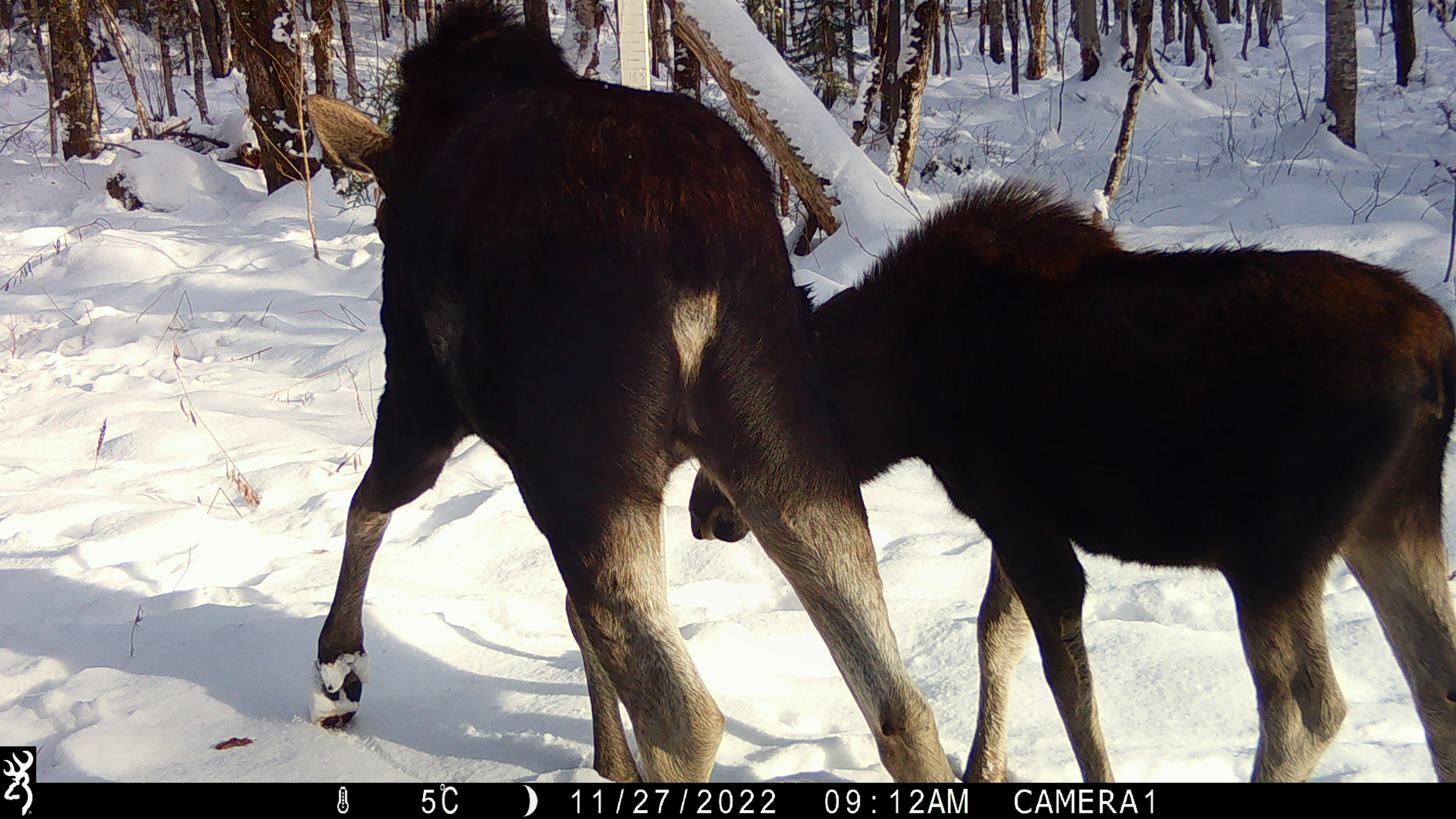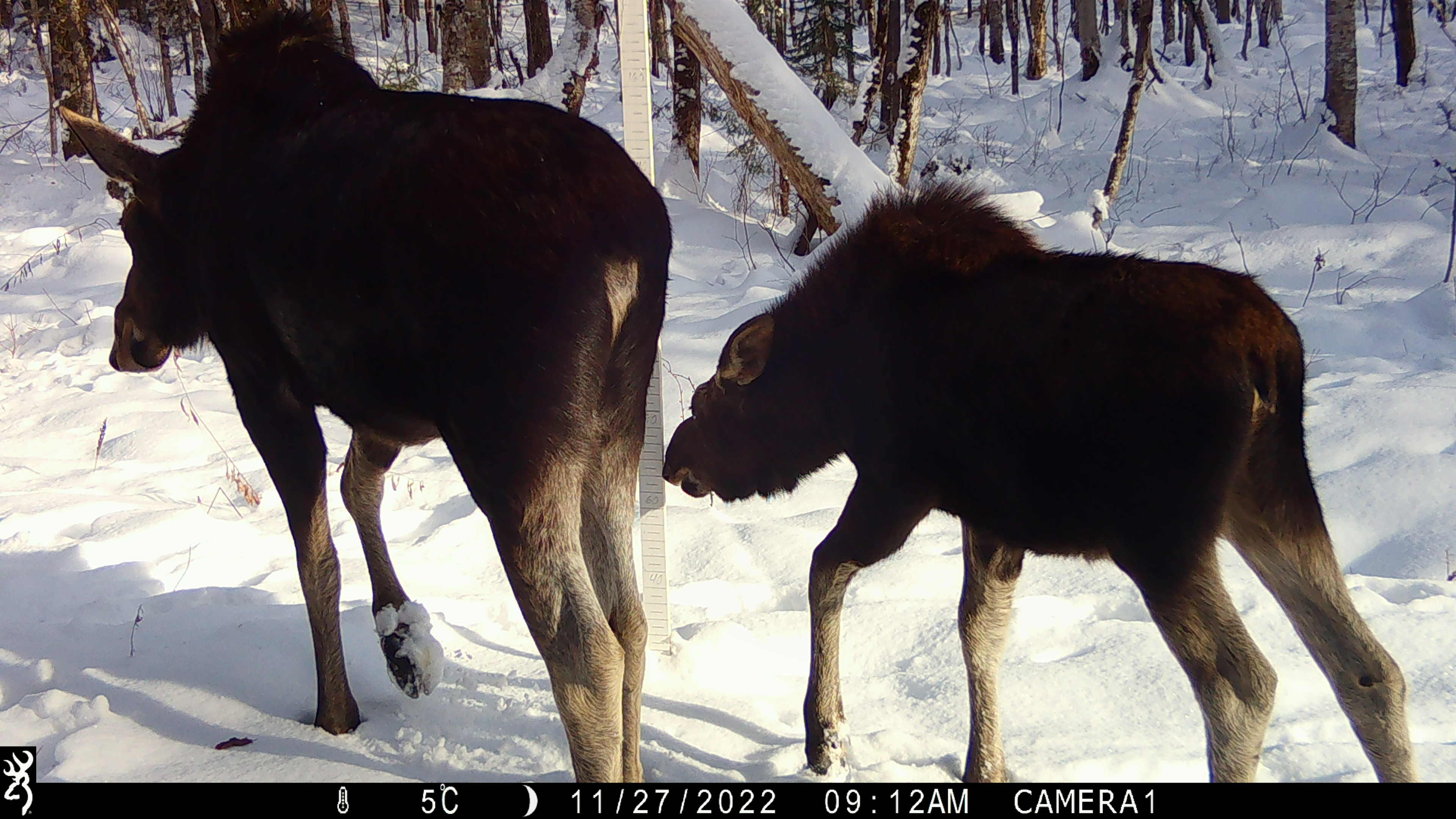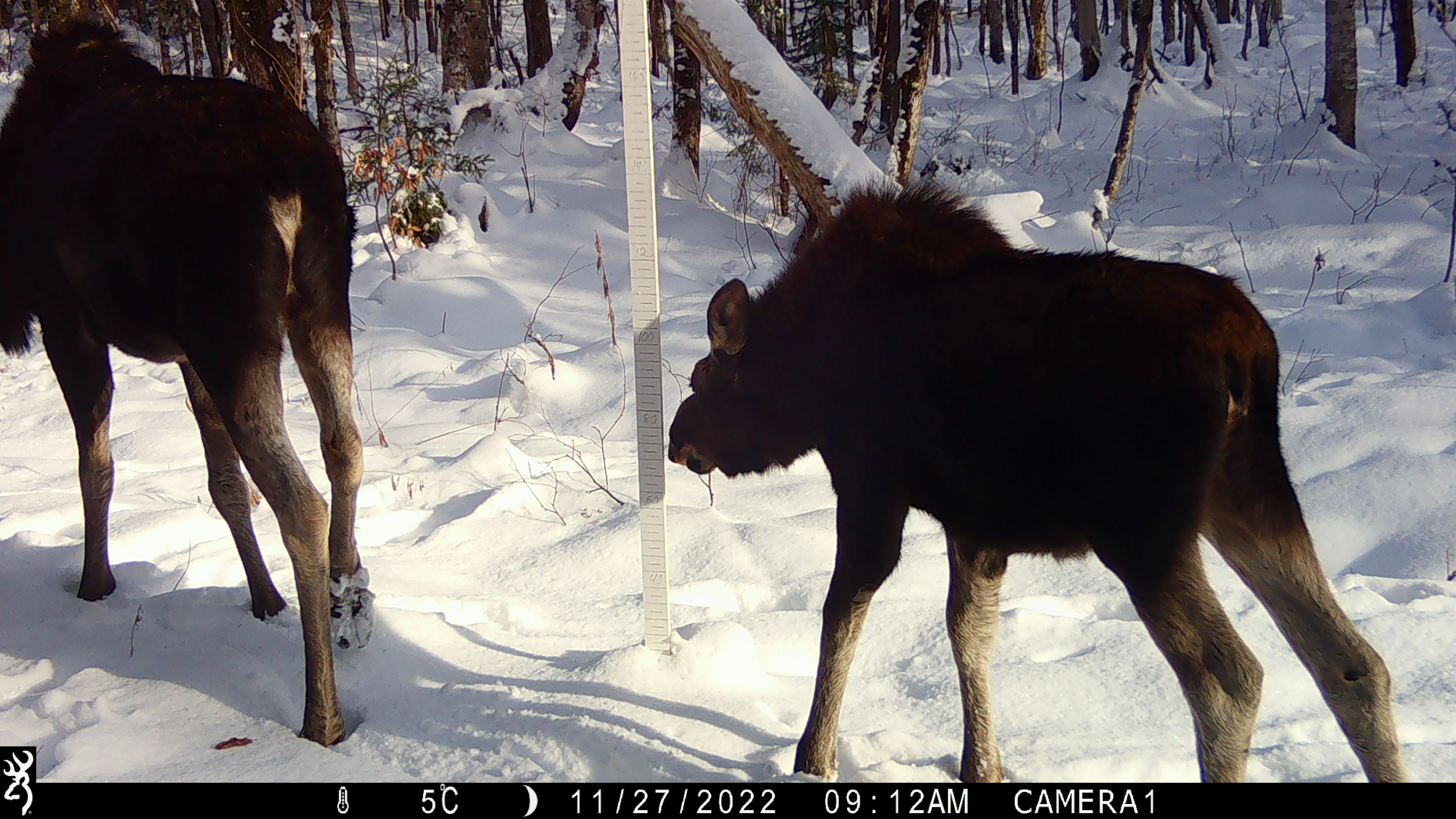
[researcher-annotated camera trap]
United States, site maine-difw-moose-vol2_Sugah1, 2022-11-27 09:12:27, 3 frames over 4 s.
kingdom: Animalia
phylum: Chordata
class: Mammalia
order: Artiodactyla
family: Cervidae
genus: Alces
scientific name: Alces alces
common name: moose